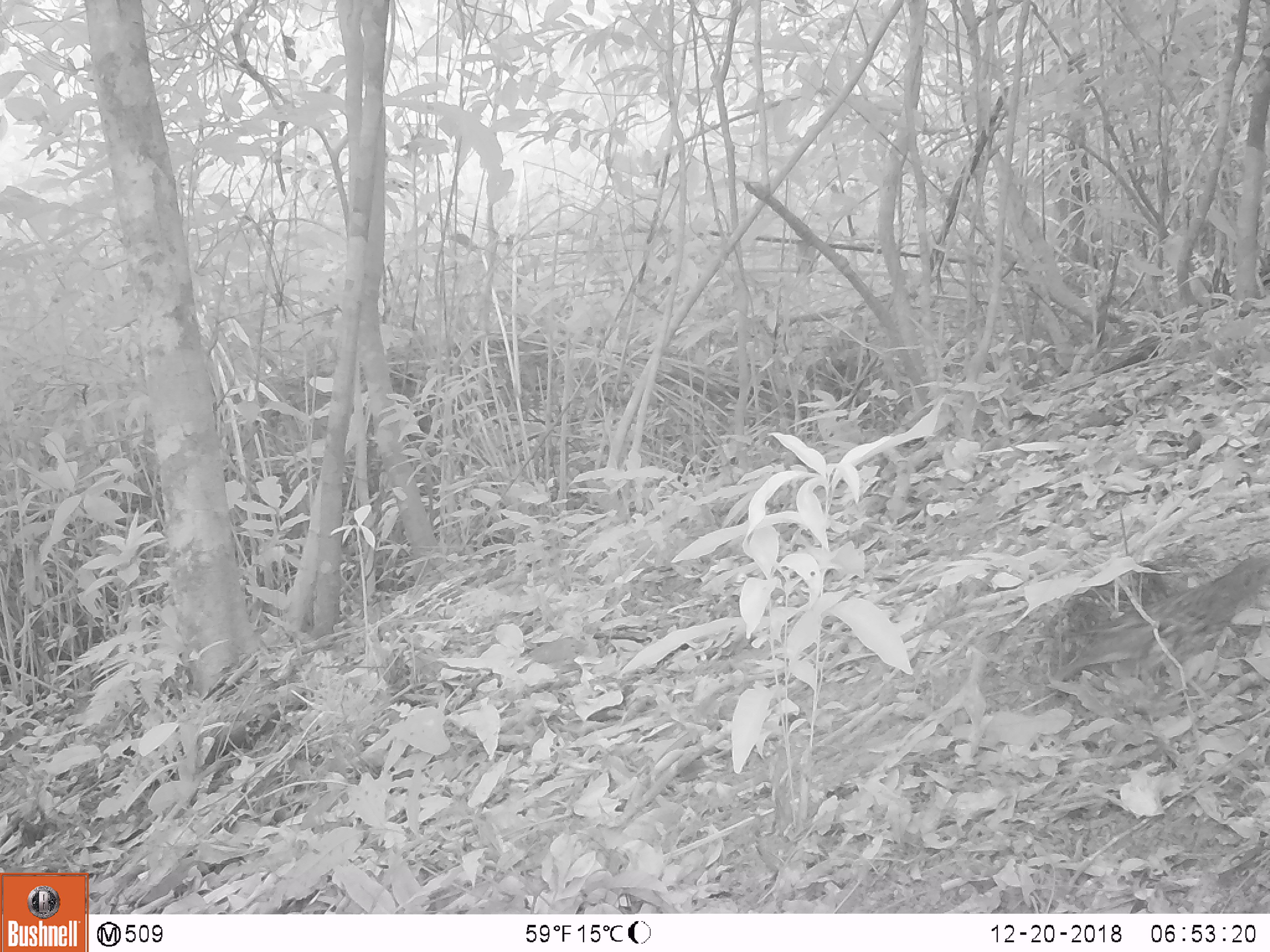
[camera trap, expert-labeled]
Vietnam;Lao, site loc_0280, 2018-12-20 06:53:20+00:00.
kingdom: Animalia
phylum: Chordata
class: Aves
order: Galliformes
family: Phasianidae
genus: Polyplectron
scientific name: Polyplectron bicalcaratum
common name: gray peacock-pheasant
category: grey peacock pheasant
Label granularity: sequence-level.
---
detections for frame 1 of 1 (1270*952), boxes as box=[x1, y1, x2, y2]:
grey peacock pheasant: box=[1050, 553, 1270, 683]